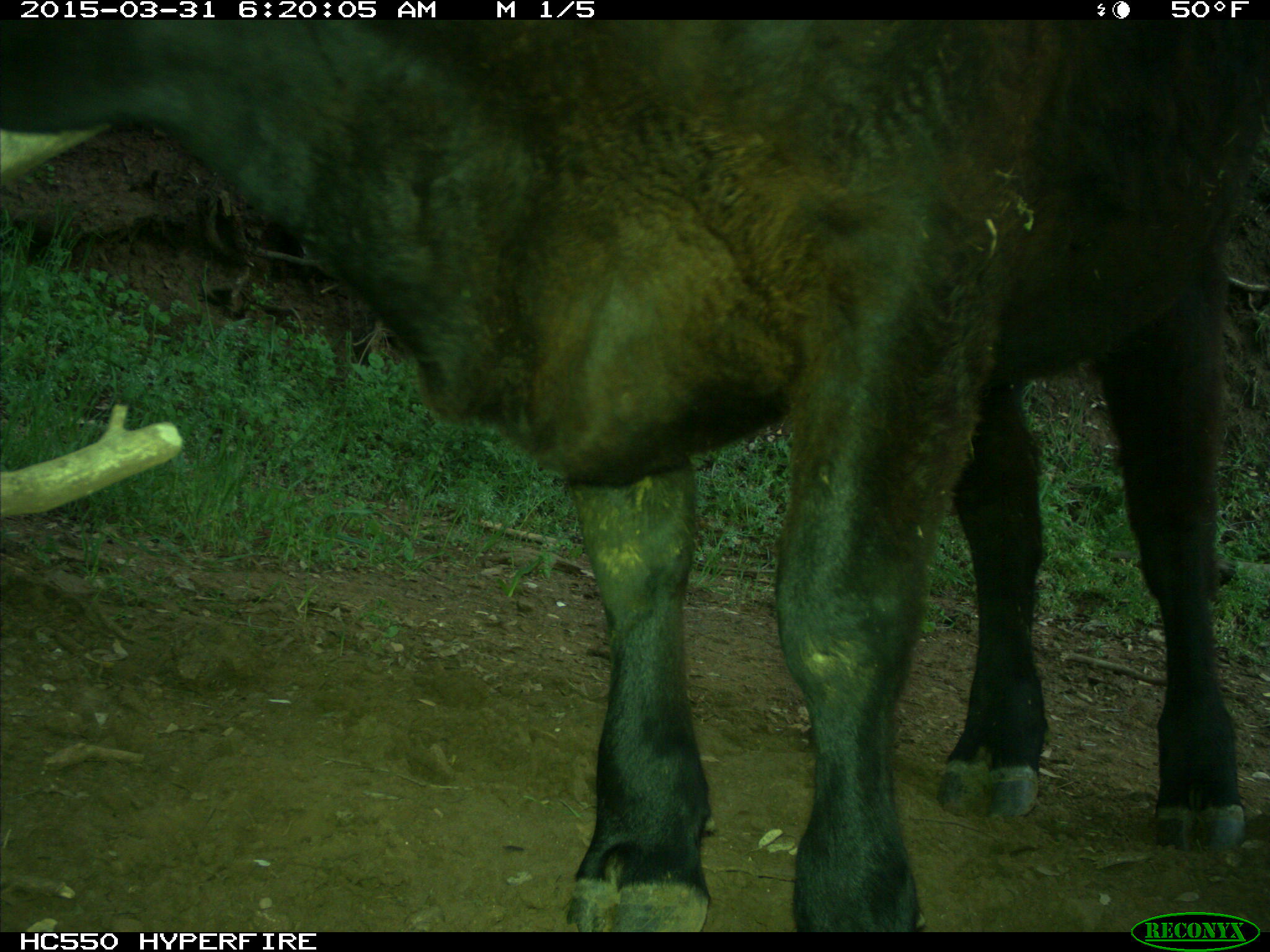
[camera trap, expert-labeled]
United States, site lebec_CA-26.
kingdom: Animalia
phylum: Chordata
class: Mammalia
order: Artiodactyla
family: Bovidae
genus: Bos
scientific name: Bos taurus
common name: domestic cow